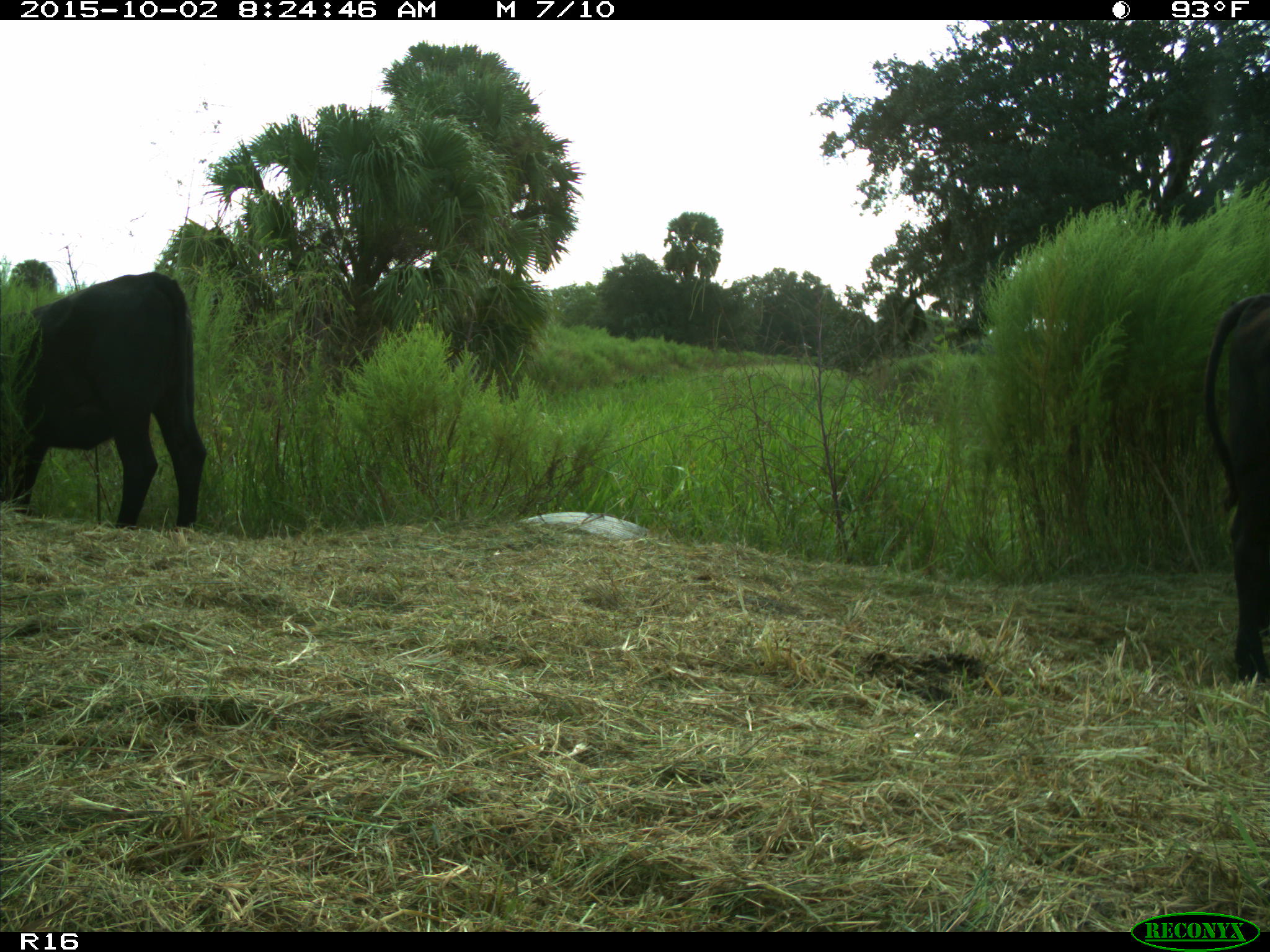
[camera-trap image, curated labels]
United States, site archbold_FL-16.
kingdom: Animalia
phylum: Chordata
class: Mammalia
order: Artiodactyla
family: Bovidae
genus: Bos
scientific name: Bos taurus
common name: domestic cow